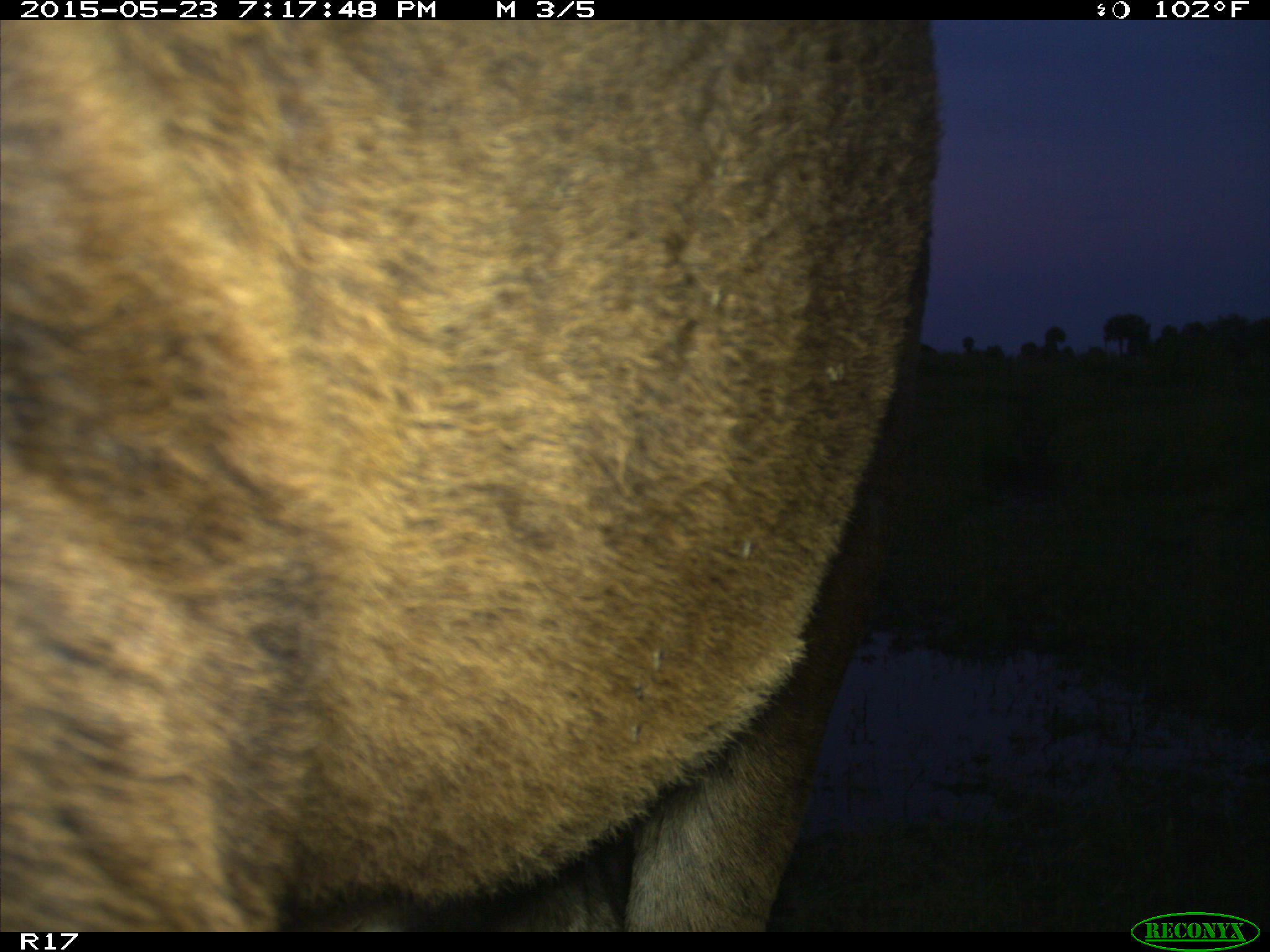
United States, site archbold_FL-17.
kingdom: Animalia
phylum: Chordata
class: Mammalia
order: Artiodactyla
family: Bovidae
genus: Bos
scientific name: Bos taurus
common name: domestic cow